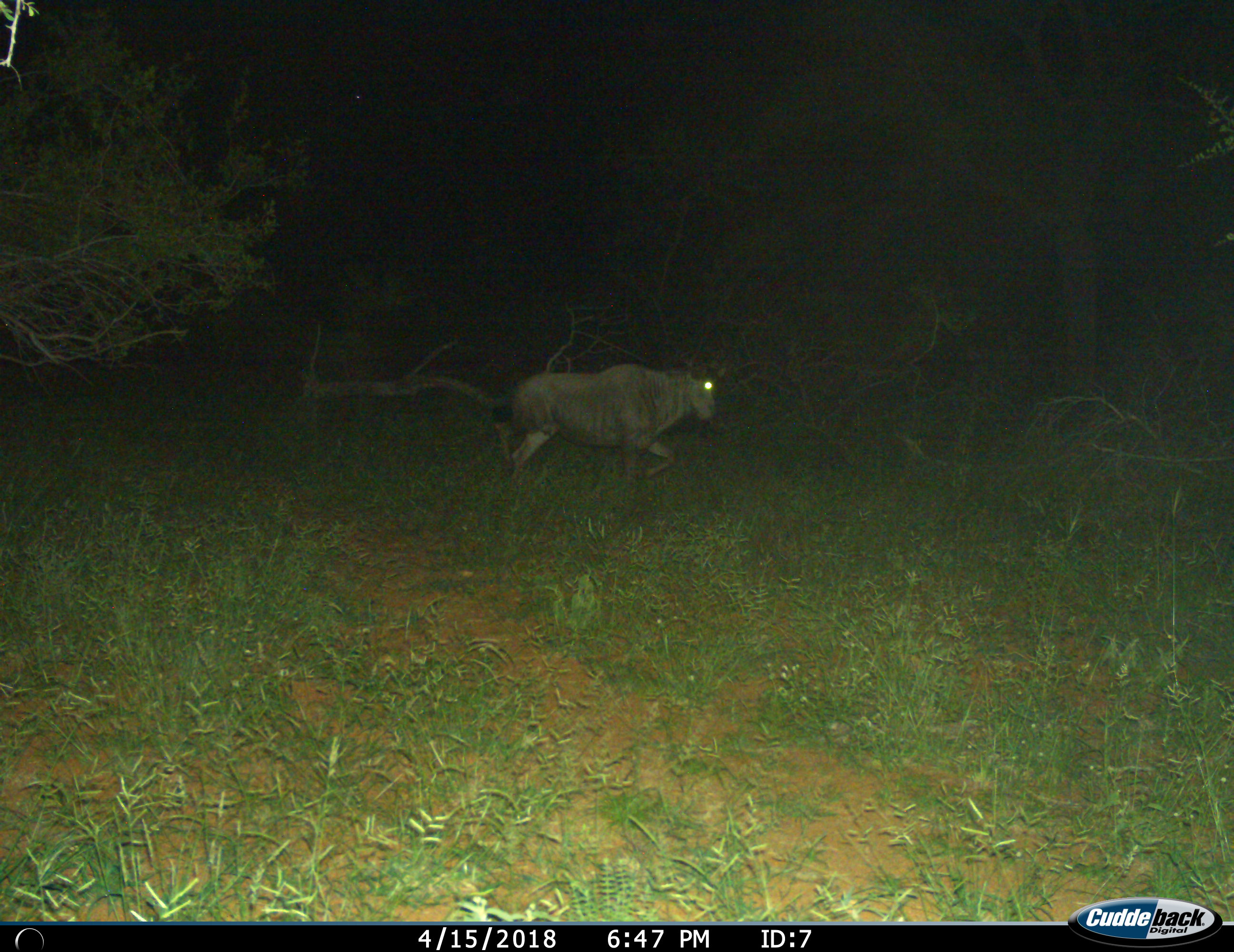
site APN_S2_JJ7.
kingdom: Animalia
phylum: Chordata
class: Mammalia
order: Artiodactyla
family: Bovidae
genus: Connochaetes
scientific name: Connochaetes taurinus taurinus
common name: blue wildebeest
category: wildebeestblue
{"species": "wildebeestblue (blue wildebeest) (Connochaetes taurinus taurinus)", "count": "1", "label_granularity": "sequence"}